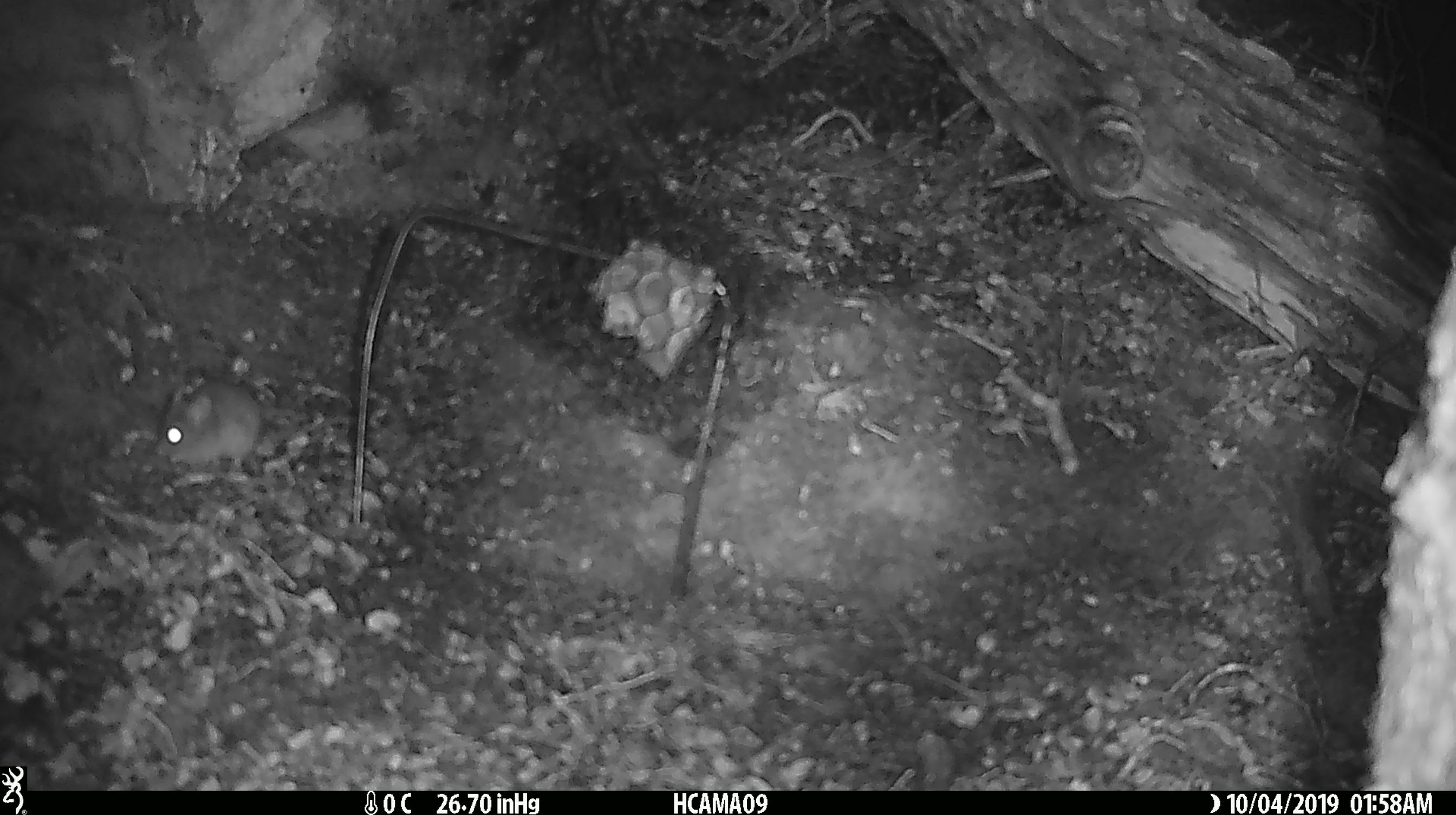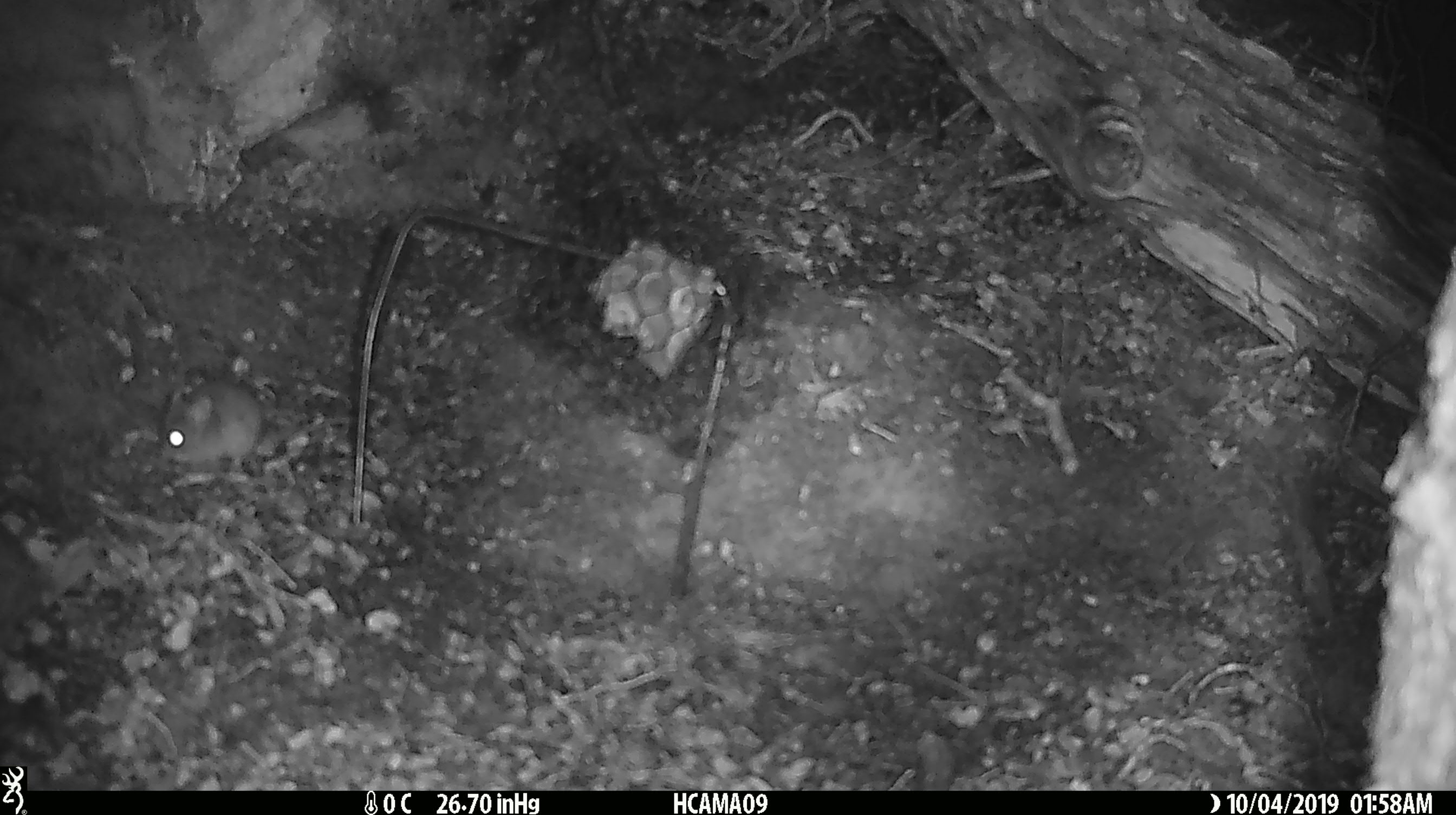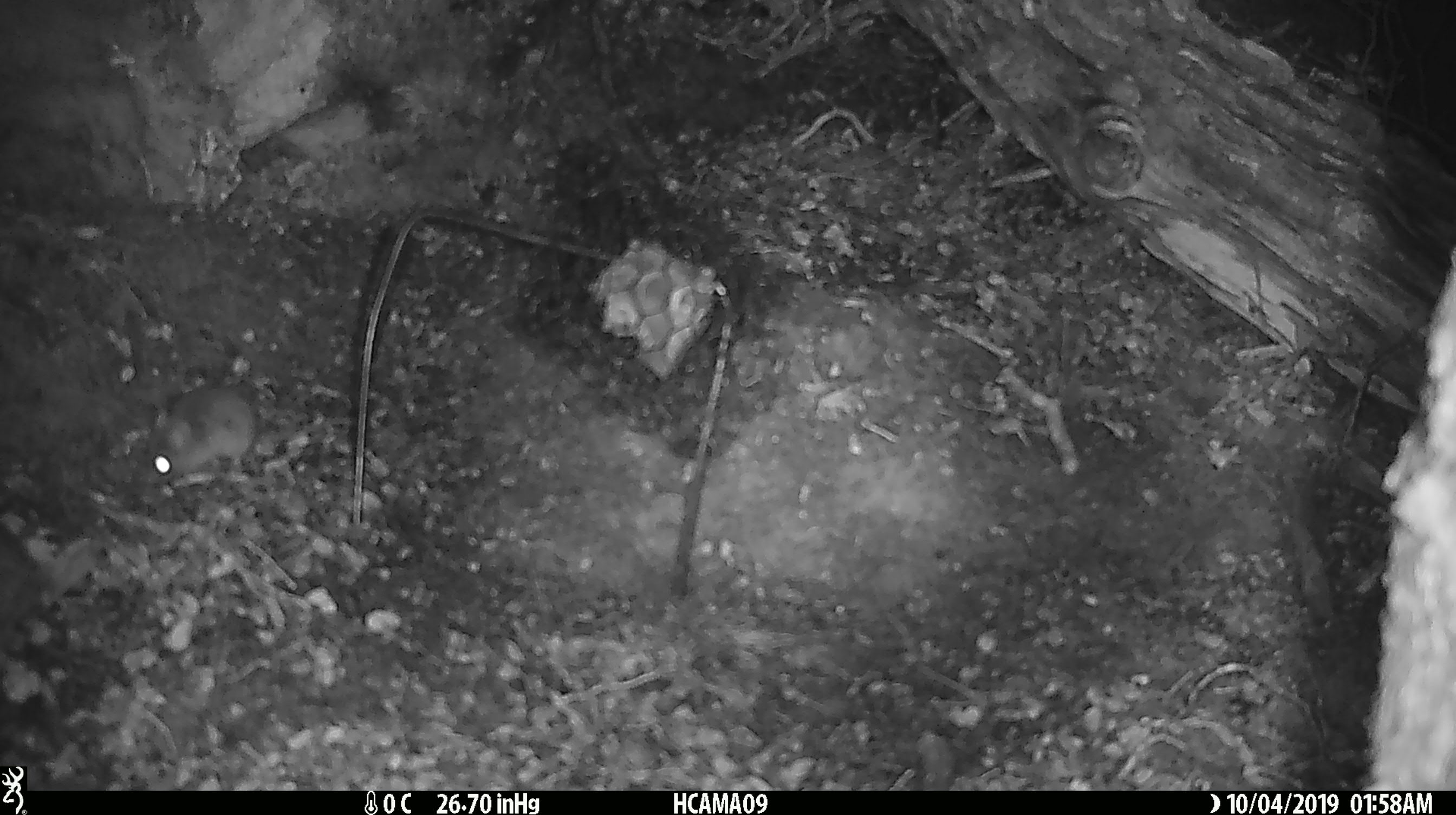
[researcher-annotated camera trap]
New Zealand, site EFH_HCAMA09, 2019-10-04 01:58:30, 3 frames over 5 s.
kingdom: Animalia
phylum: Chordata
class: Mammalia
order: Rodentia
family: Muridae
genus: Mus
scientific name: Mus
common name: mouse